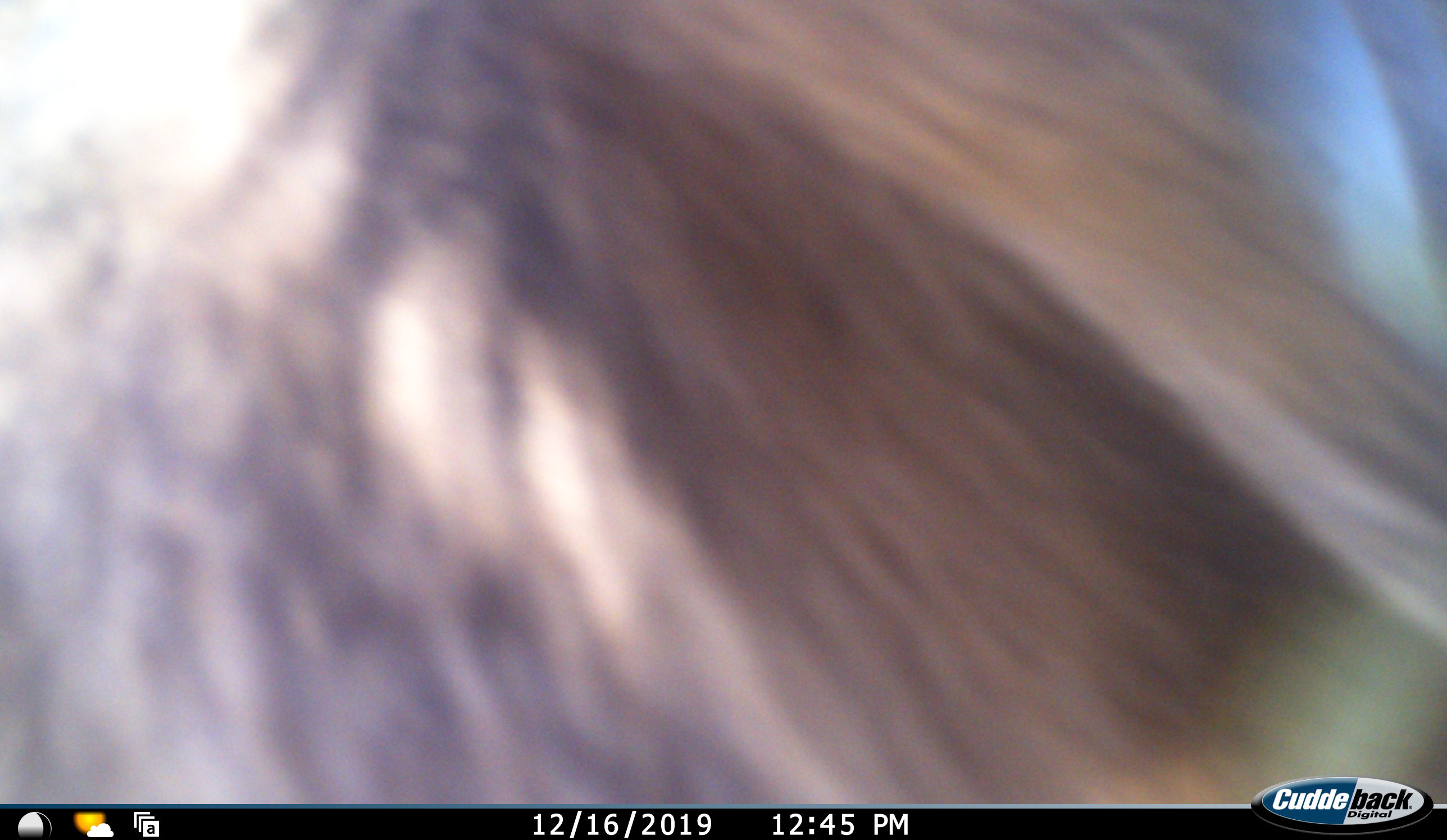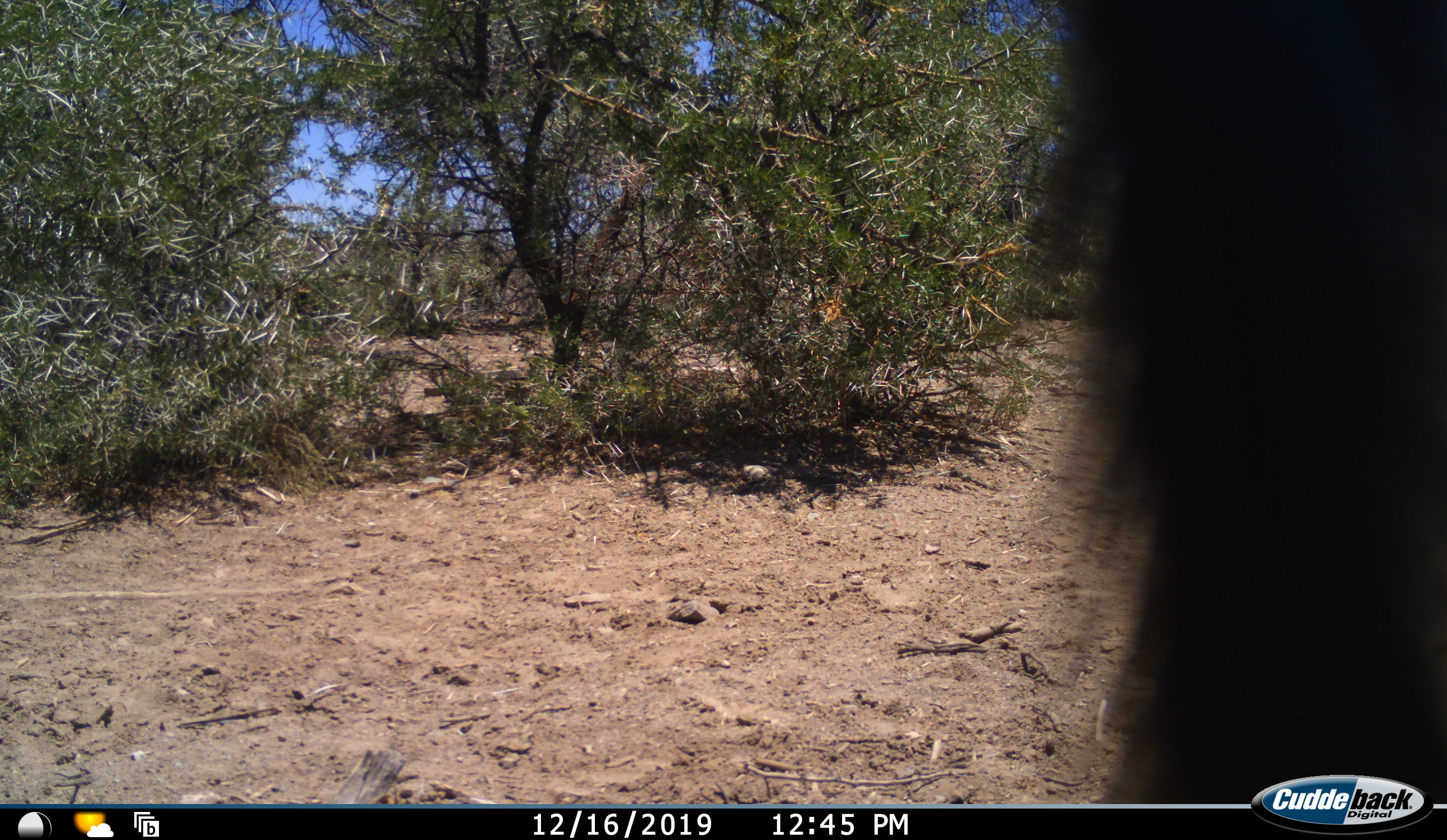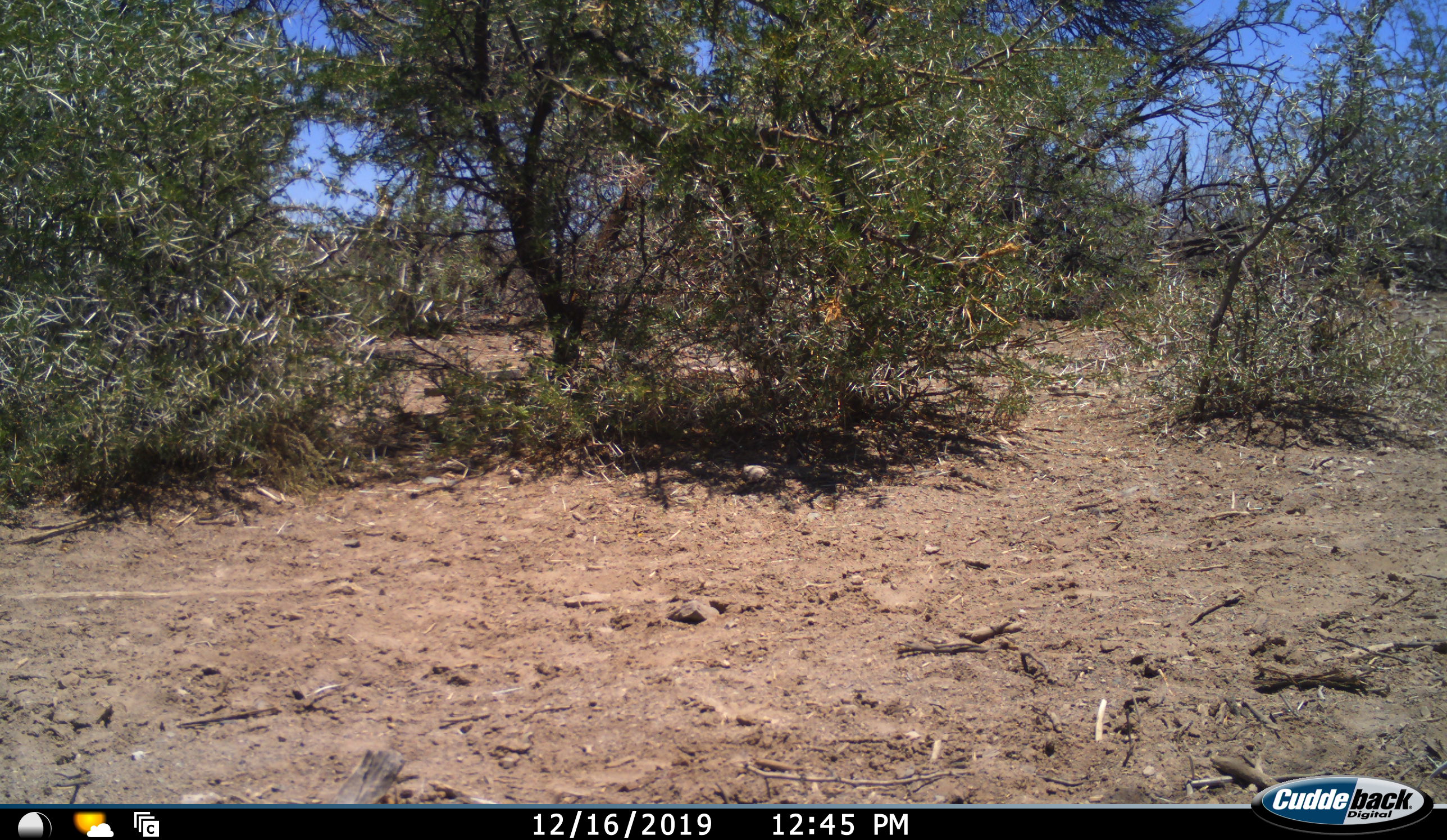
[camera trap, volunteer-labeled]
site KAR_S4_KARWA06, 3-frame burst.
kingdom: Animalia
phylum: Chordata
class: Mammalia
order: Primates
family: Cercopithecidae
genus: Papio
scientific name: Papio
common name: baboon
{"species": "baboon (Papio)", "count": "1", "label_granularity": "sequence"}